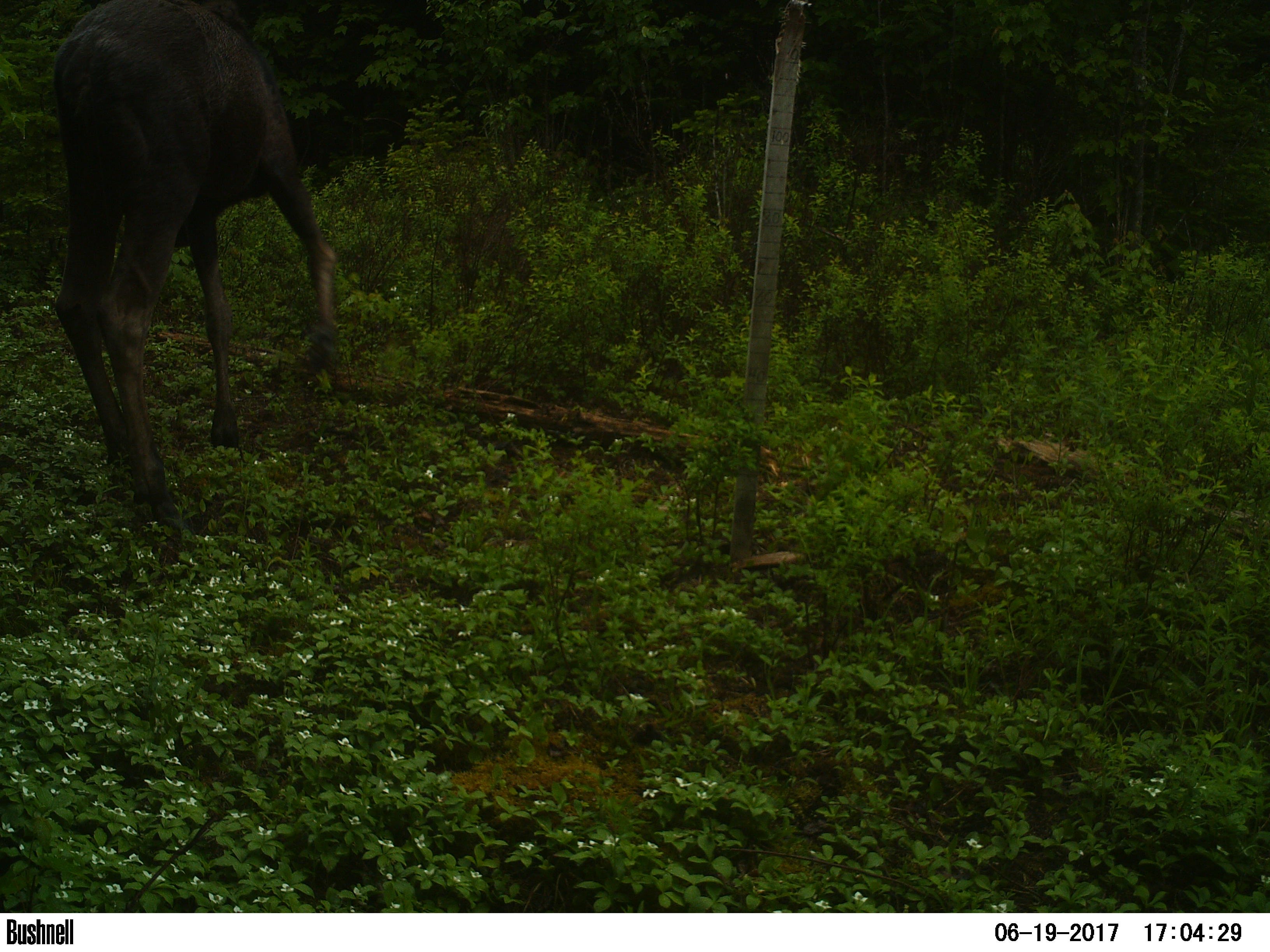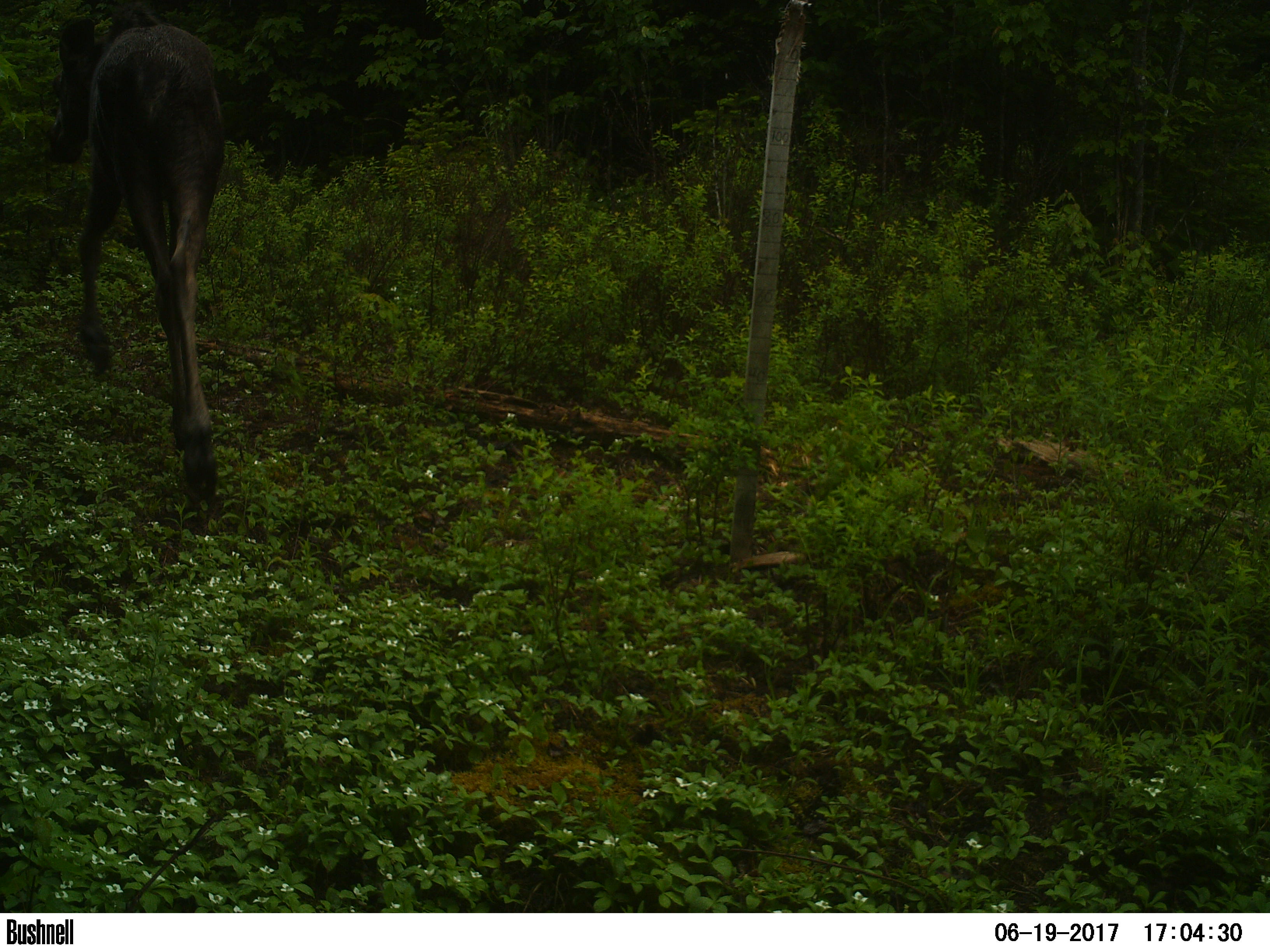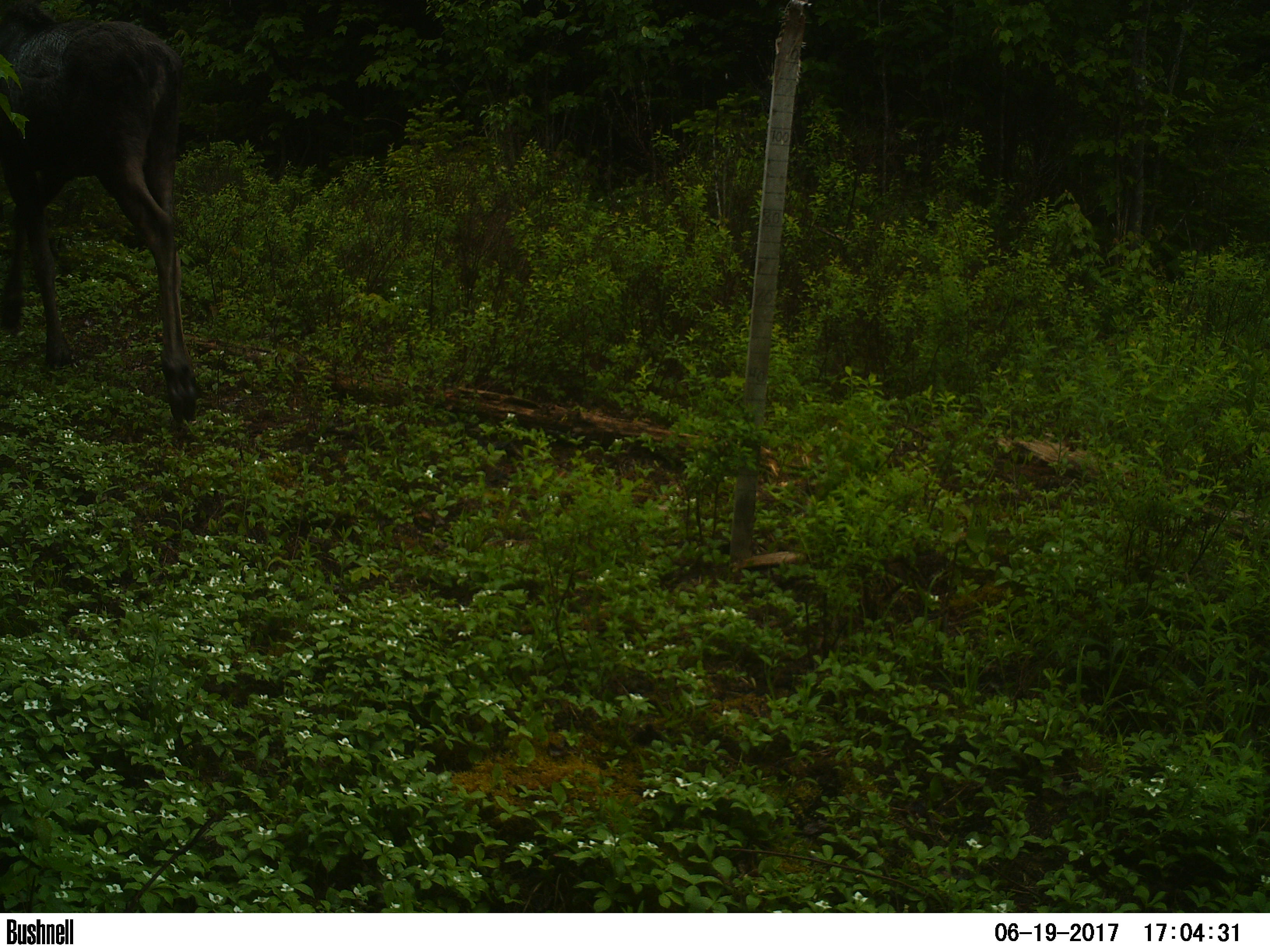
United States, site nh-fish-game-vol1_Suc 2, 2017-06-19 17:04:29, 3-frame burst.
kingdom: Animalia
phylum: Chordata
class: Mammalia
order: Artiodactyla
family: Cervidae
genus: Alces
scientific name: Alces alces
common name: moose